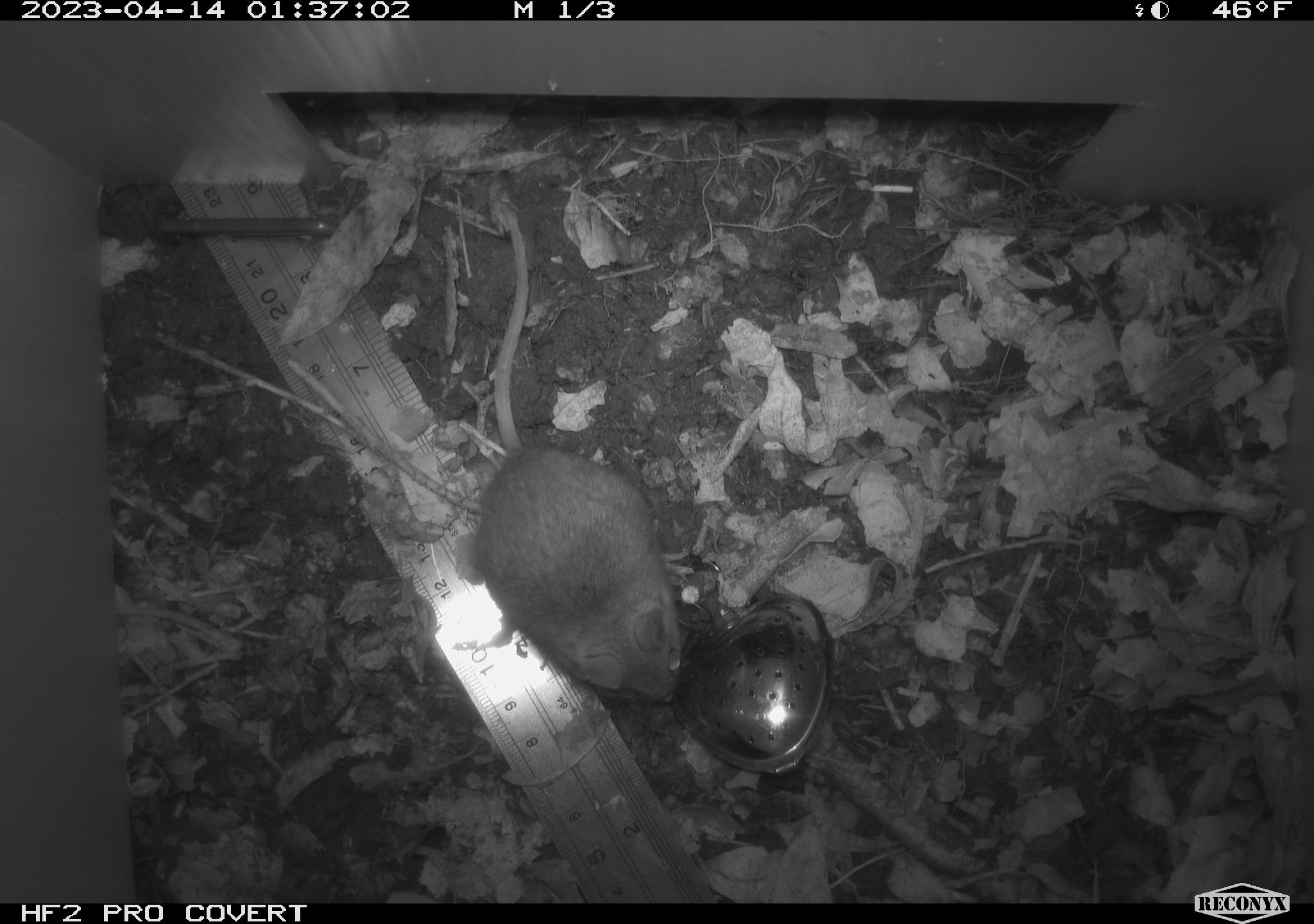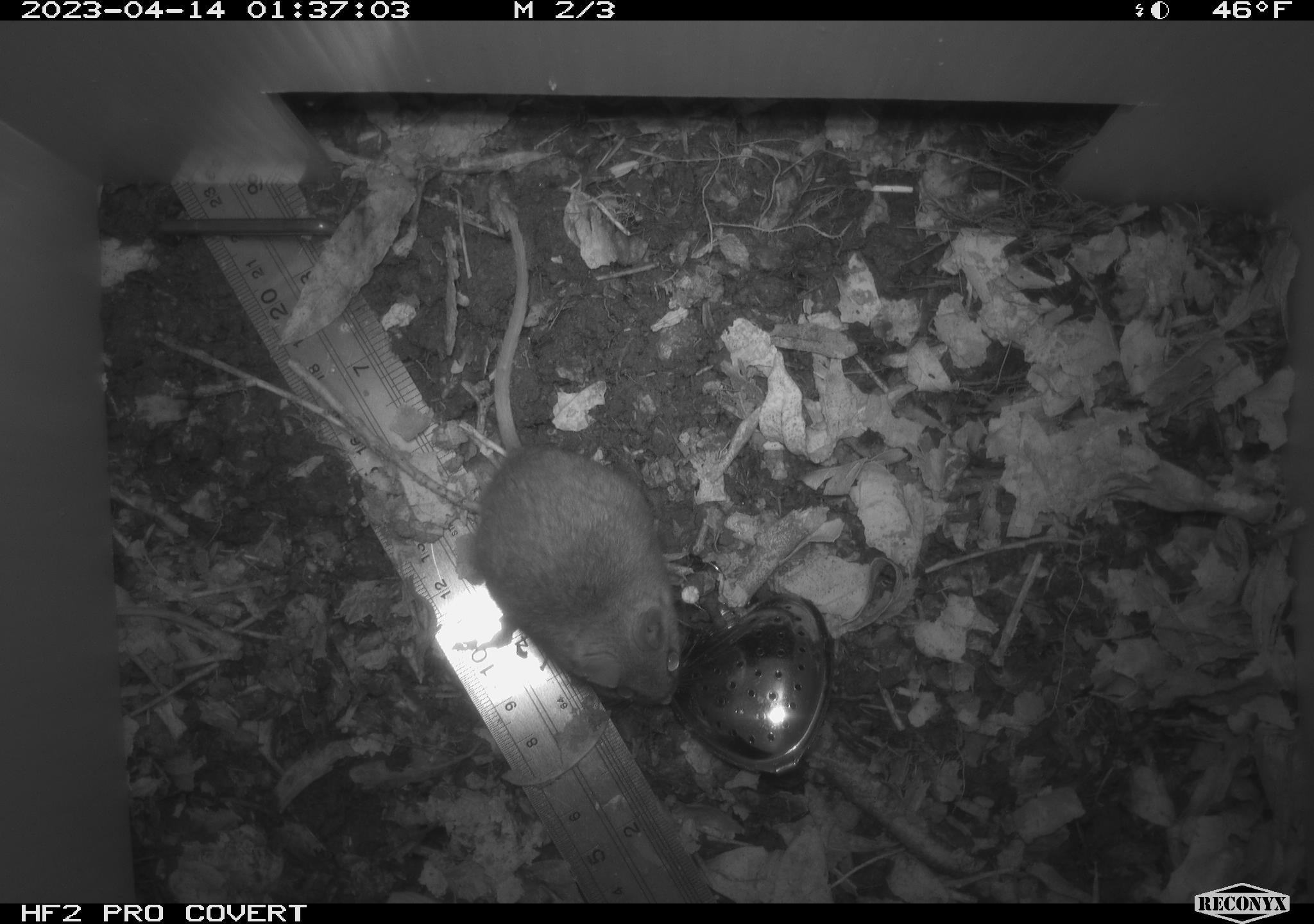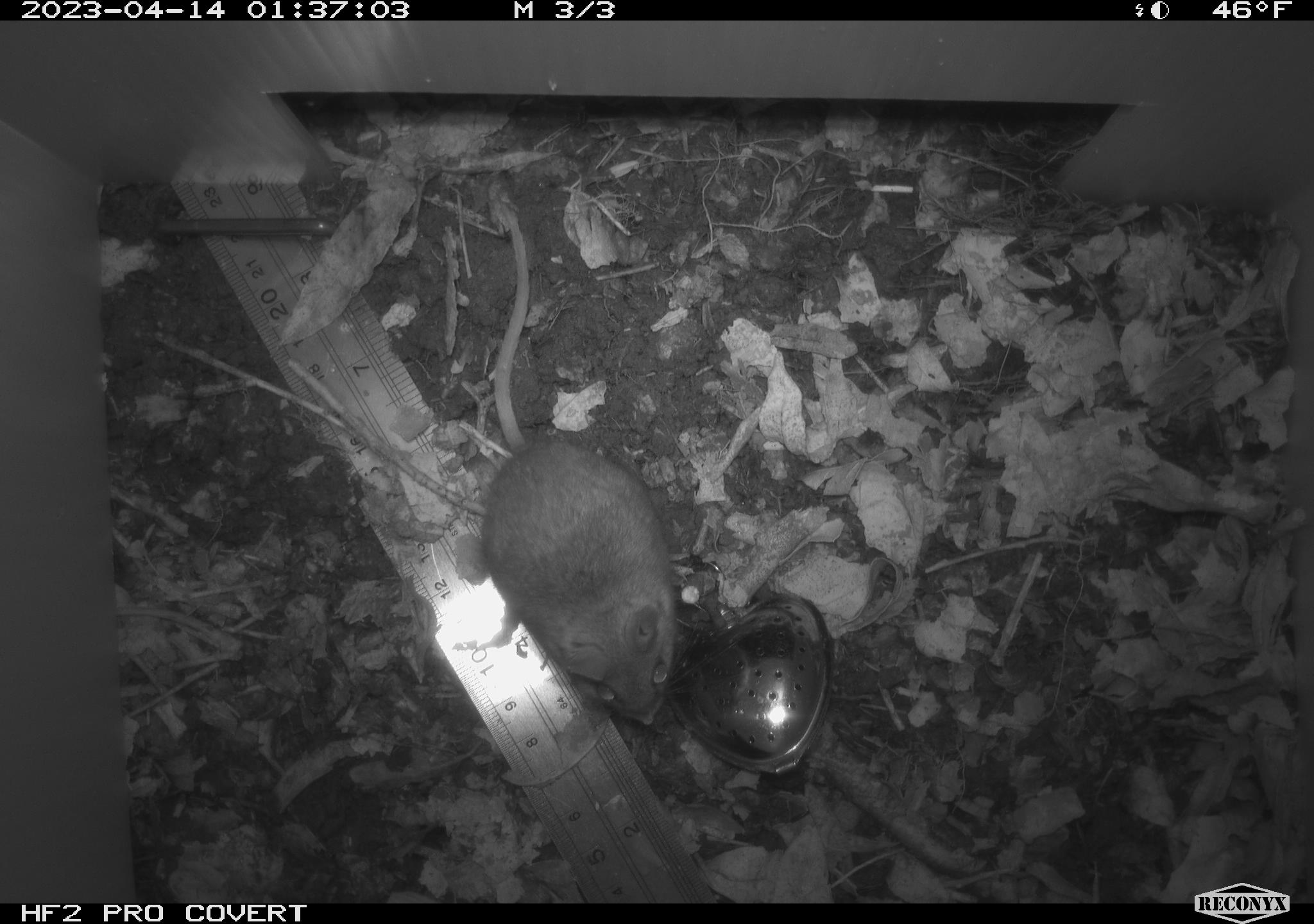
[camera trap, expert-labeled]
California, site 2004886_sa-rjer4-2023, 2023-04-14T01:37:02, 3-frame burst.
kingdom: Animalia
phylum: Chordata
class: Mammalia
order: Rodentia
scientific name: Rodentia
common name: mouse species